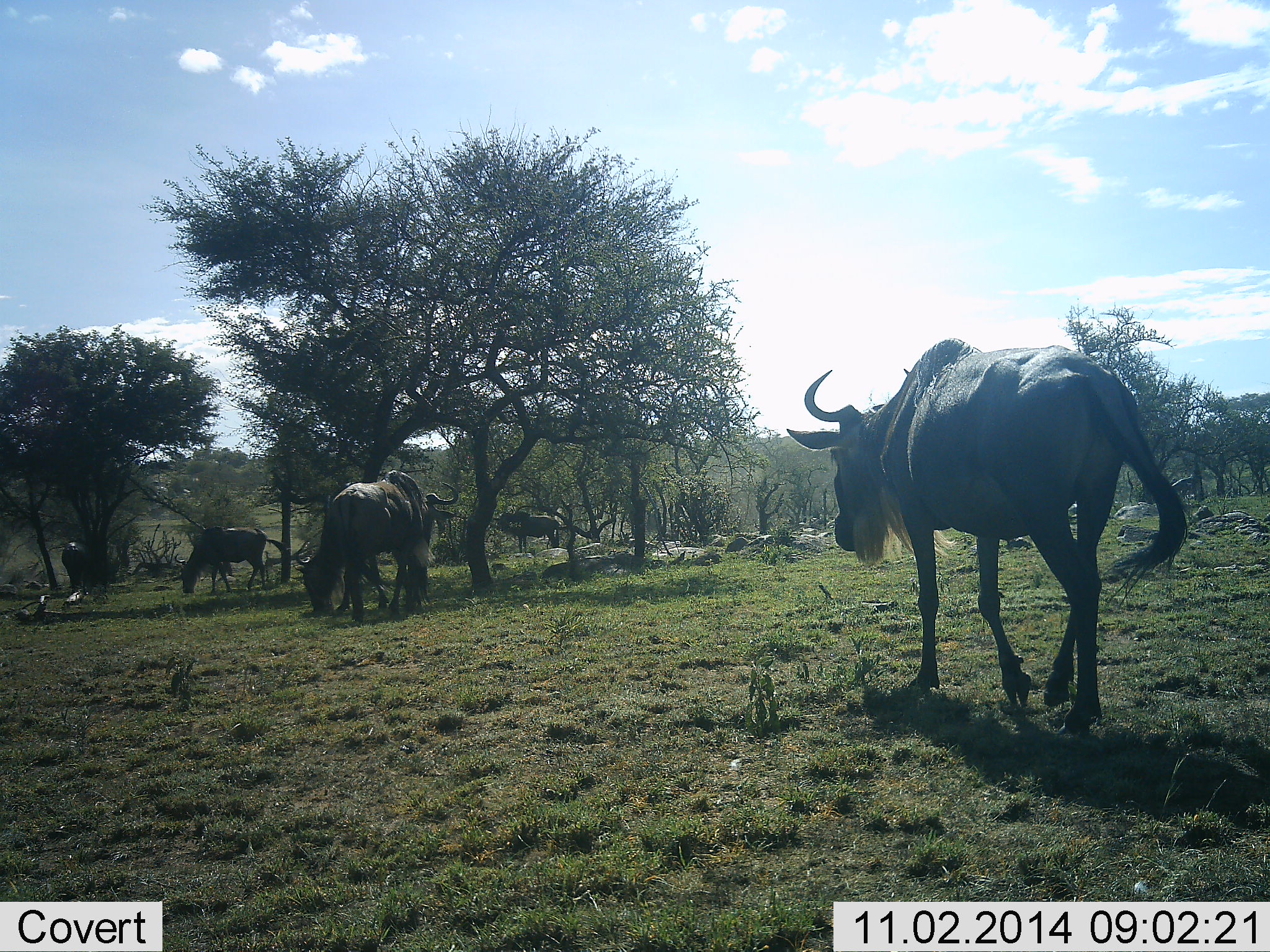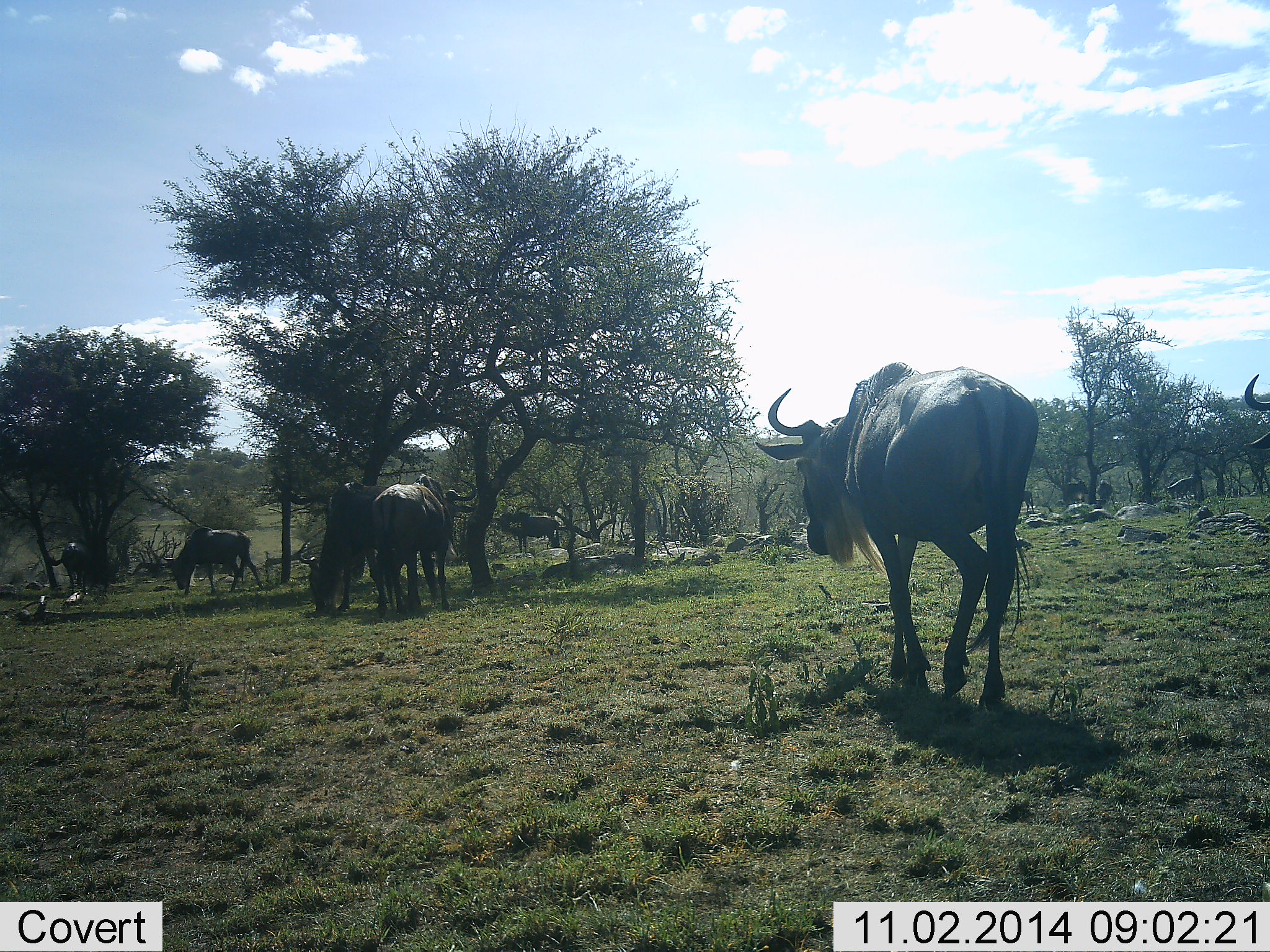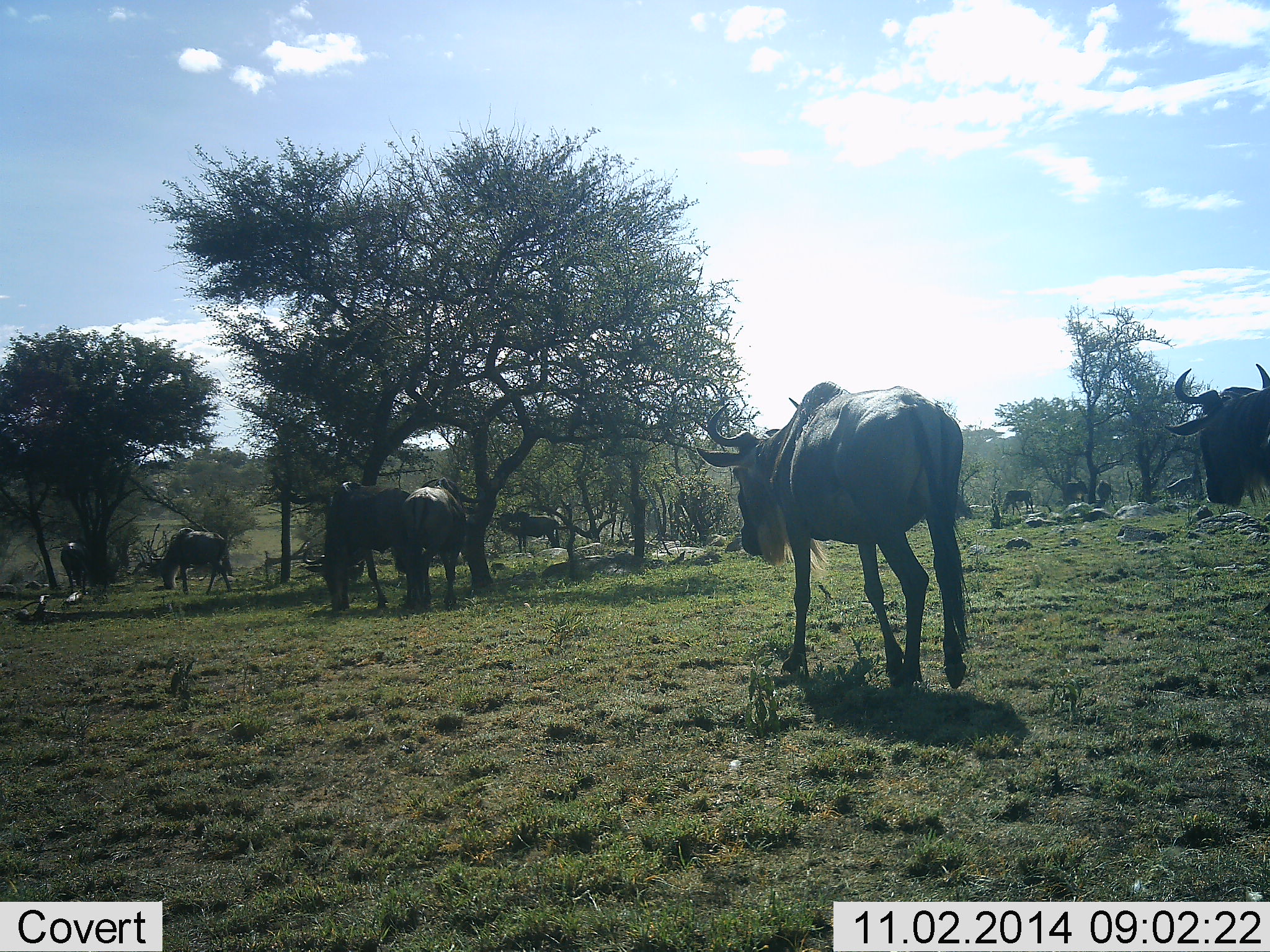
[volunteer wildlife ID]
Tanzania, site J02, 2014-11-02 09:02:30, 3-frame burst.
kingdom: Animalia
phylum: Chordata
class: Mammalia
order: Artiodactyla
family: Bovidae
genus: Connochaetes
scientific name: Connochaetes taurinus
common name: blue wildebeest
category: wildebeest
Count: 7.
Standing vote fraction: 60%.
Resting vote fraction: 0%.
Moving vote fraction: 80%.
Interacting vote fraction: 30%.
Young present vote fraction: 0%.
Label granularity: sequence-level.